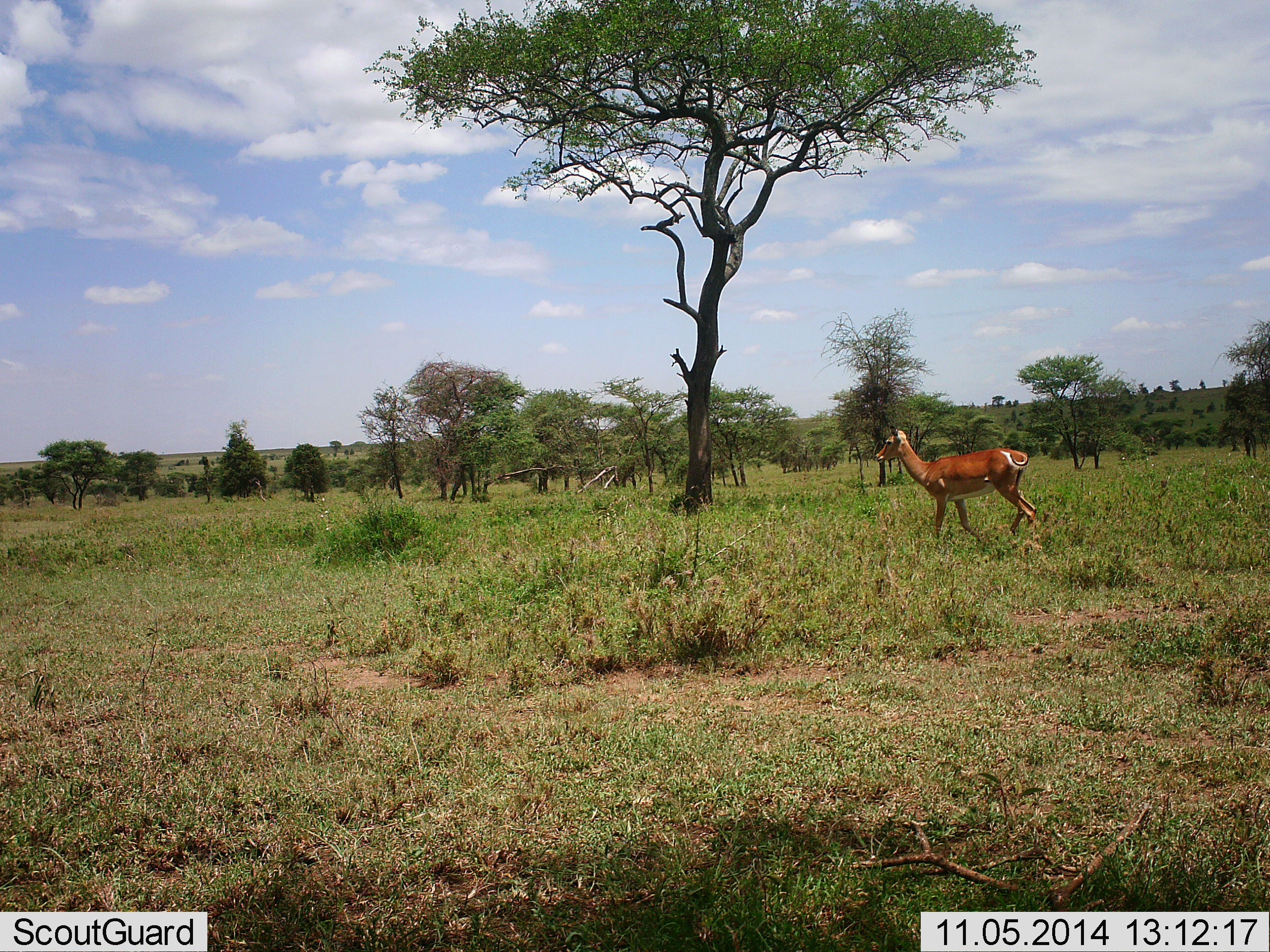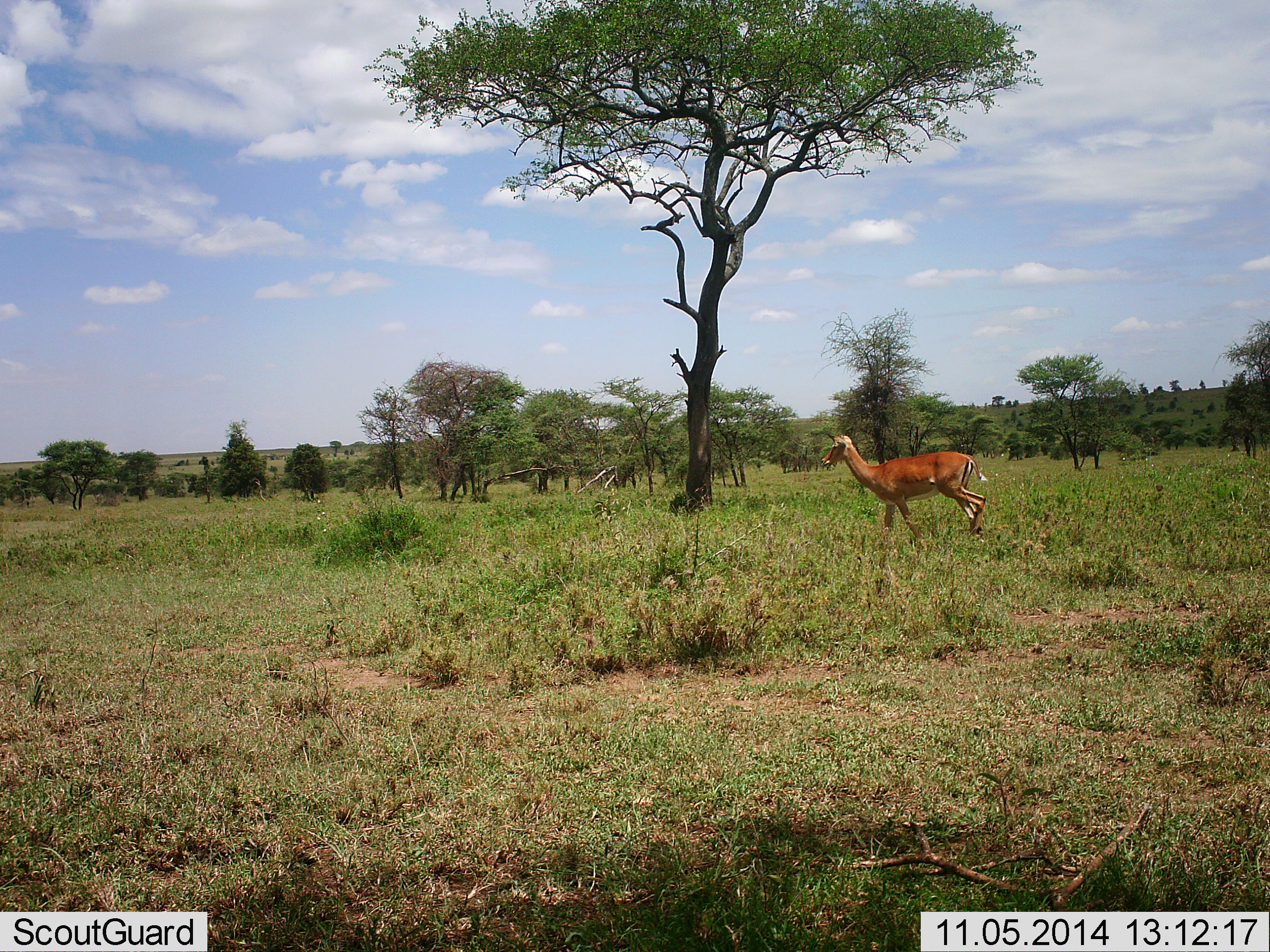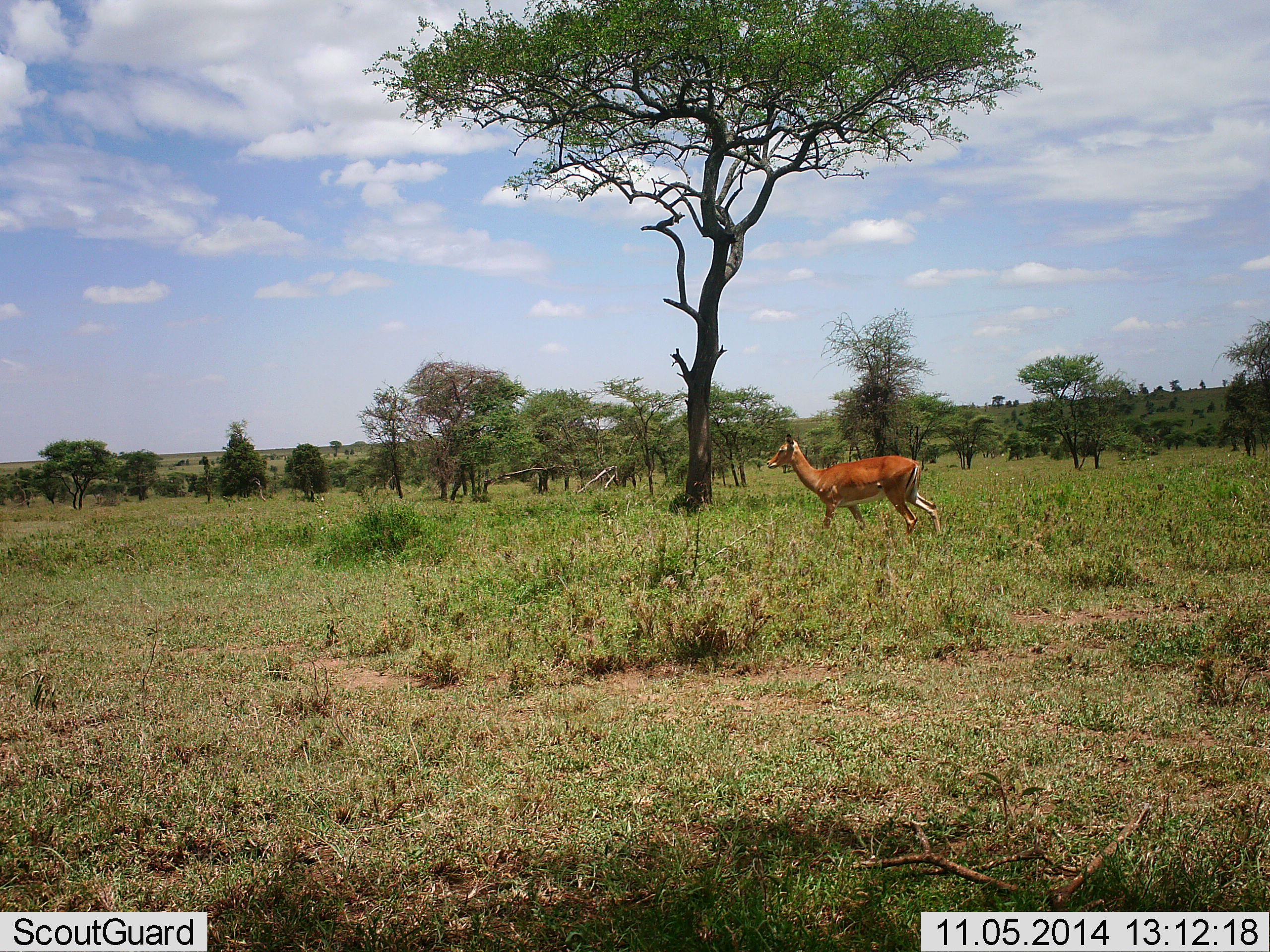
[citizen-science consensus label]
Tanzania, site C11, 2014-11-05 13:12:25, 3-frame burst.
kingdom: Animalia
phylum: Chordata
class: Mammalia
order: Artiodactyla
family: Bovidae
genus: Aepyceros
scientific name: Aepyceros melampus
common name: impala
Impala (Aepyceros melampus), count 1. Behavior (volunteer vote fractions): standing 10%, resting 0%, moving 100%, interacting 0%. Young present (vote fraction): 0%. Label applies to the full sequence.